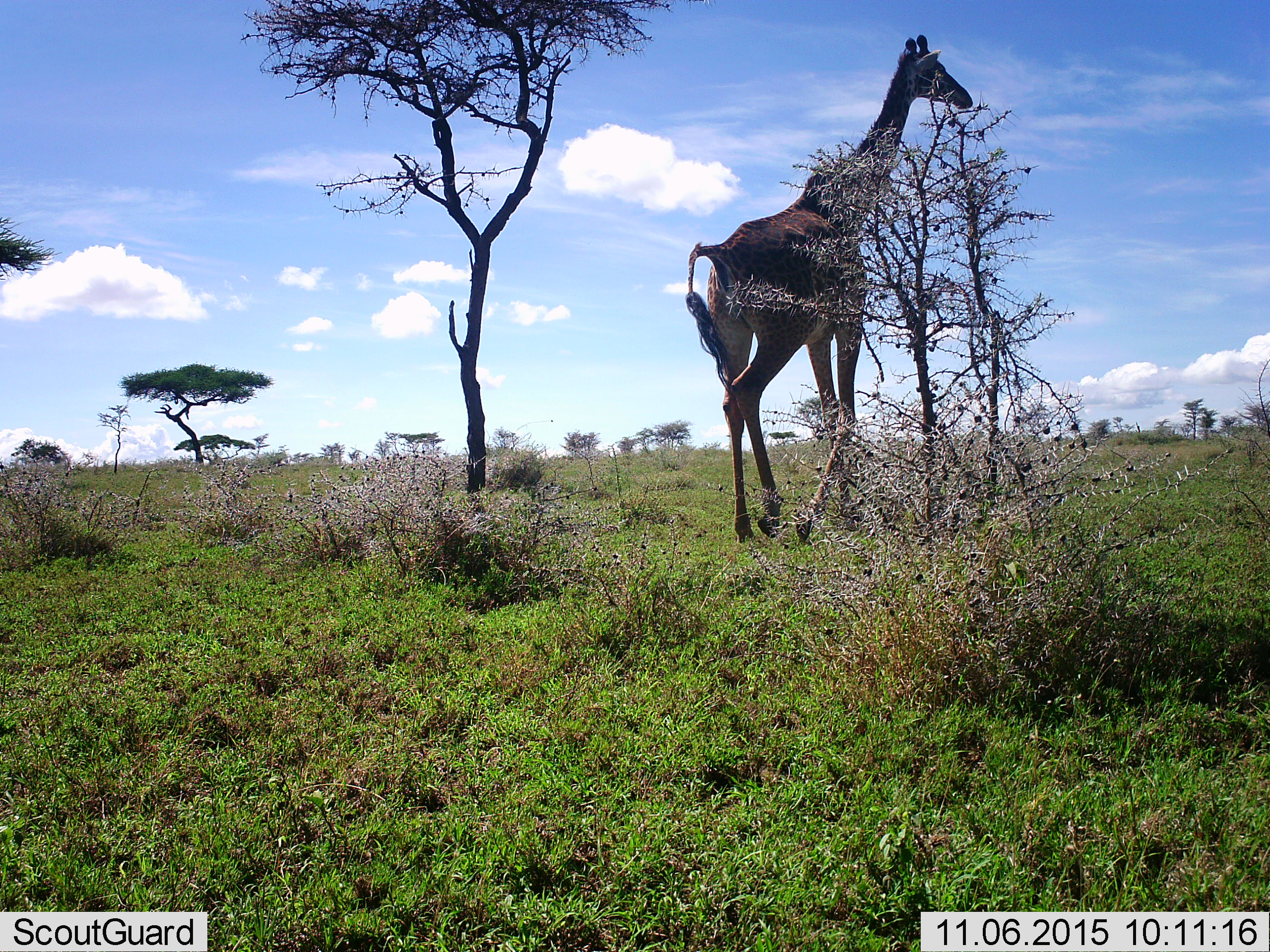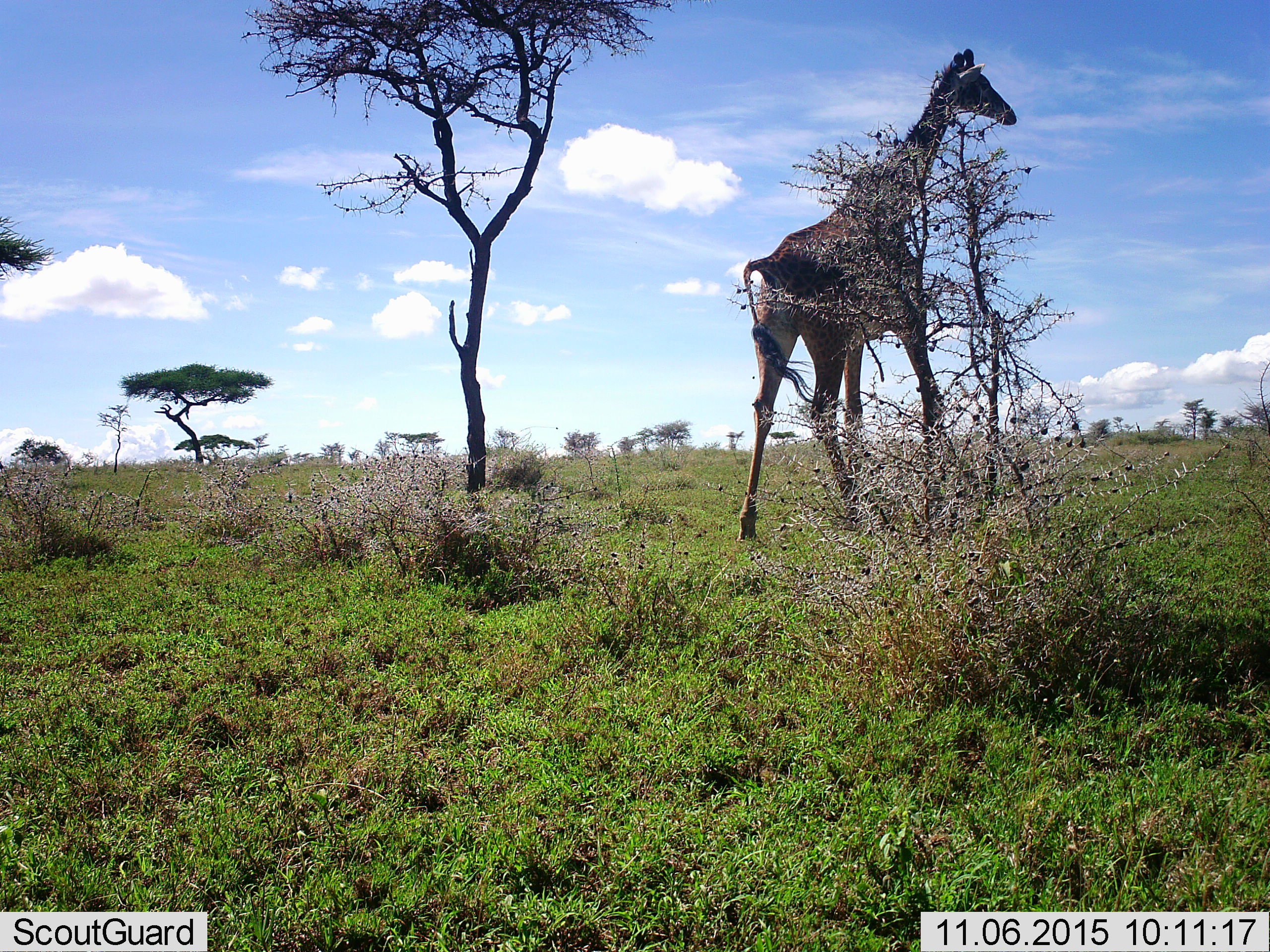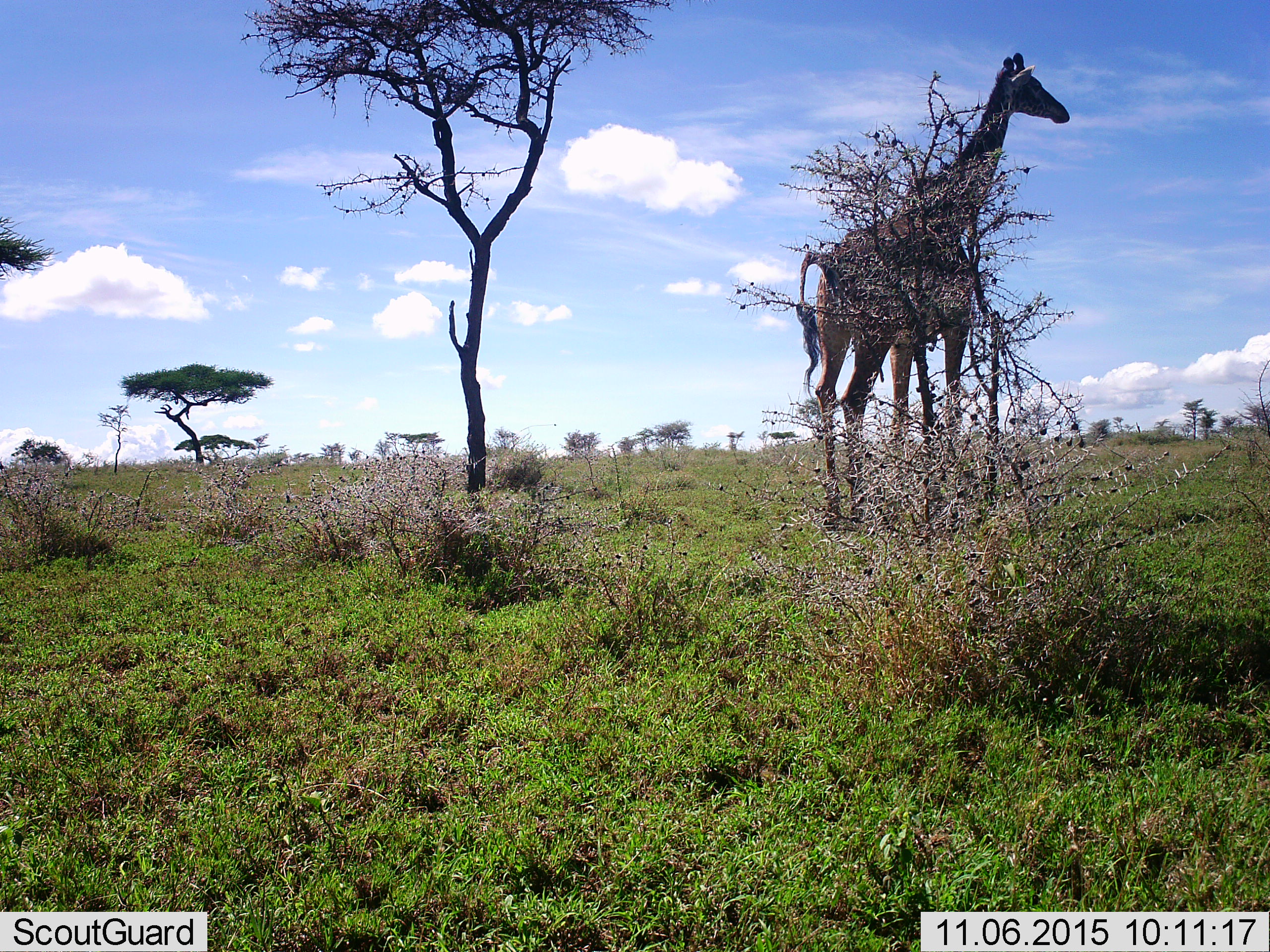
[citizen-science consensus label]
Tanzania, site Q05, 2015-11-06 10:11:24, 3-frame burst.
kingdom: Animalia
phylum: Chordata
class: Mammalia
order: Artiodactyla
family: Giraffidae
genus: Giraffa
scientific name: Giraffa camelopardalis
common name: giraffe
Giraffe (Giraffa camelopardalis), count 1. Behavior (volunteer vote fractions): standing 33%, resting 0%, moving 100%, interacting 0%. Young present (vote fraction): 0%. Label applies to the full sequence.